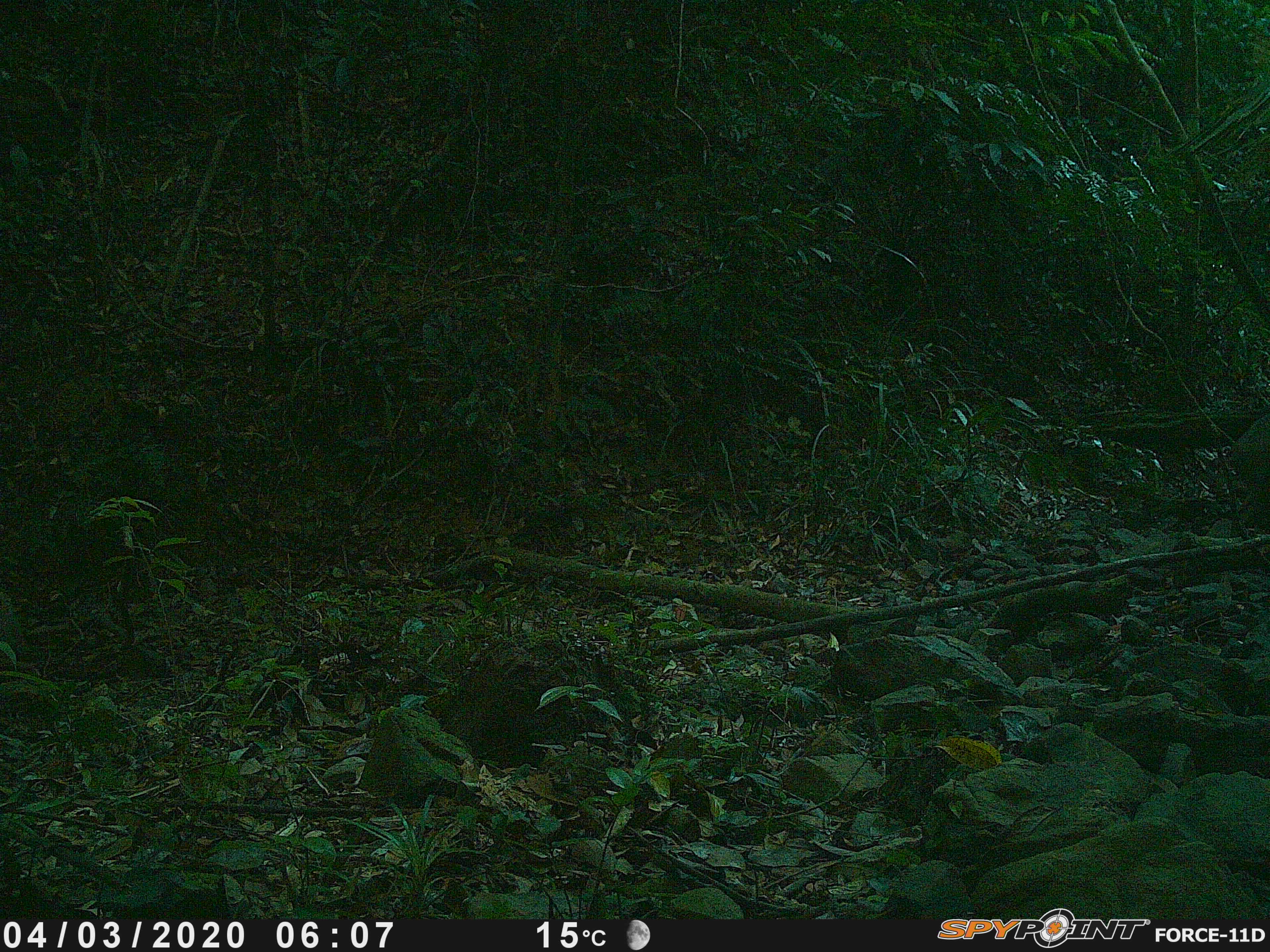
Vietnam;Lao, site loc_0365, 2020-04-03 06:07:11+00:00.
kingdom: Animalia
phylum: Chordata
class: Mammalia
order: Artiodactyla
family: Suidae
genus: Sus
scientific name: Sus scrofa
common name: eurasian wild pig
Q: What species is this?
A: Eurasian wild pig (Sus scrofa).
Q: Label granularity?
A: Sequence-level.